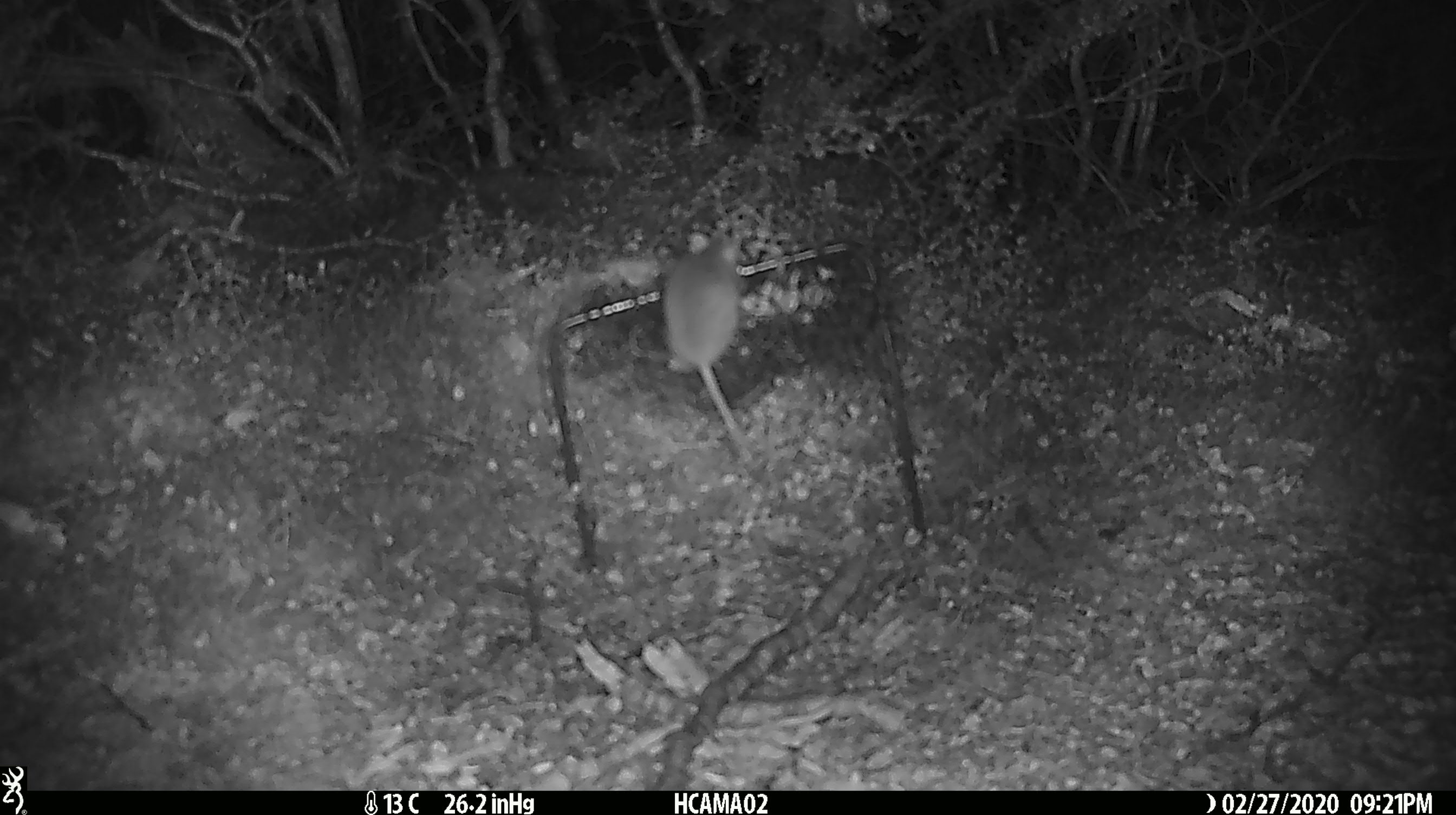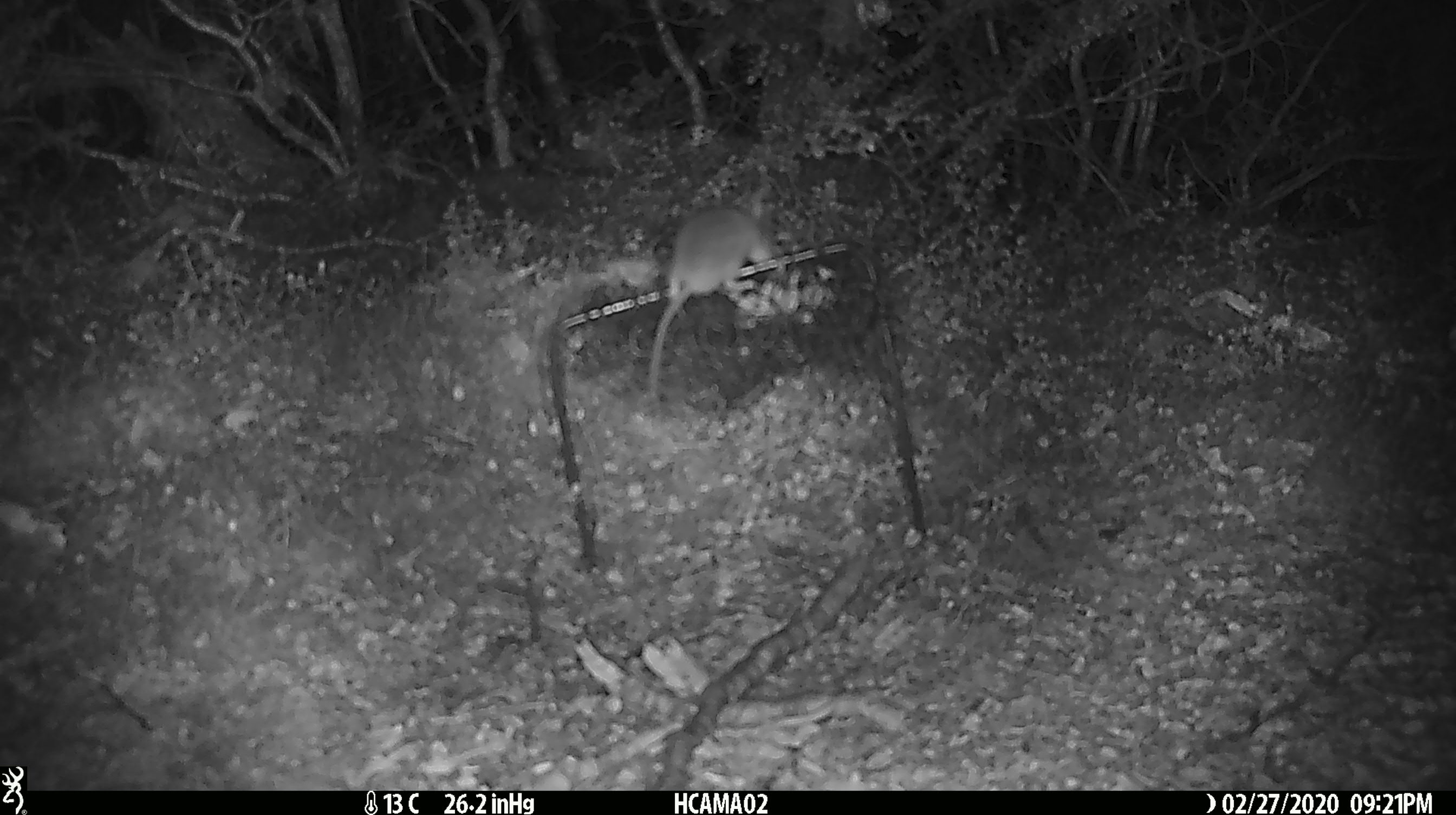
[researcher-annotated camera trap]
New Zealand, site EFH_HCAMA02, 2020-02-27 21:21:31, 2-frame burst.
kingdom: Animalia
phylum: Chordata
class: Mammalia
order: Rodentia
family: Muridae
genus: Mus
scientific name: Mus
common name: mouse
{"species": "mouse (Mus)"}